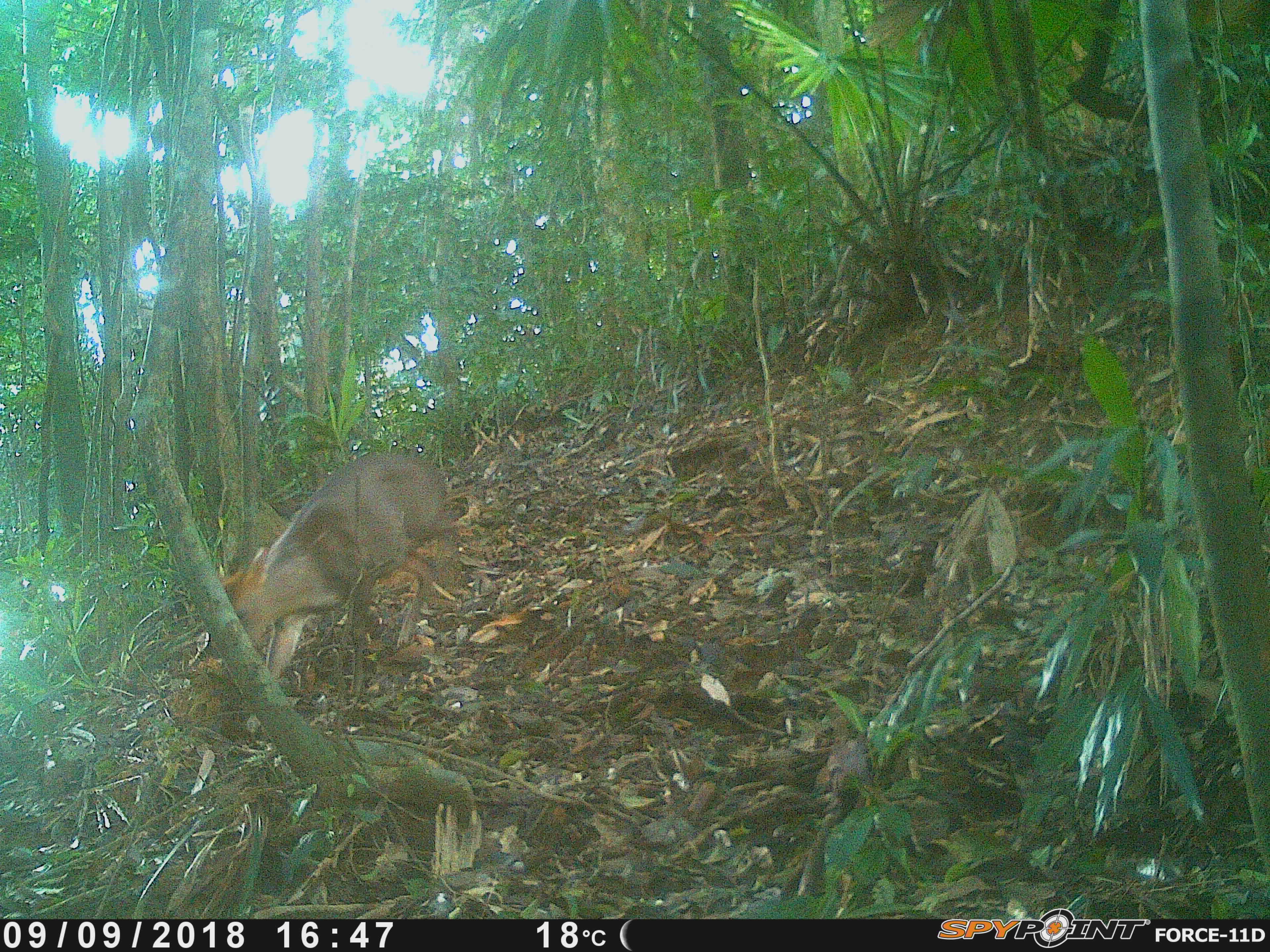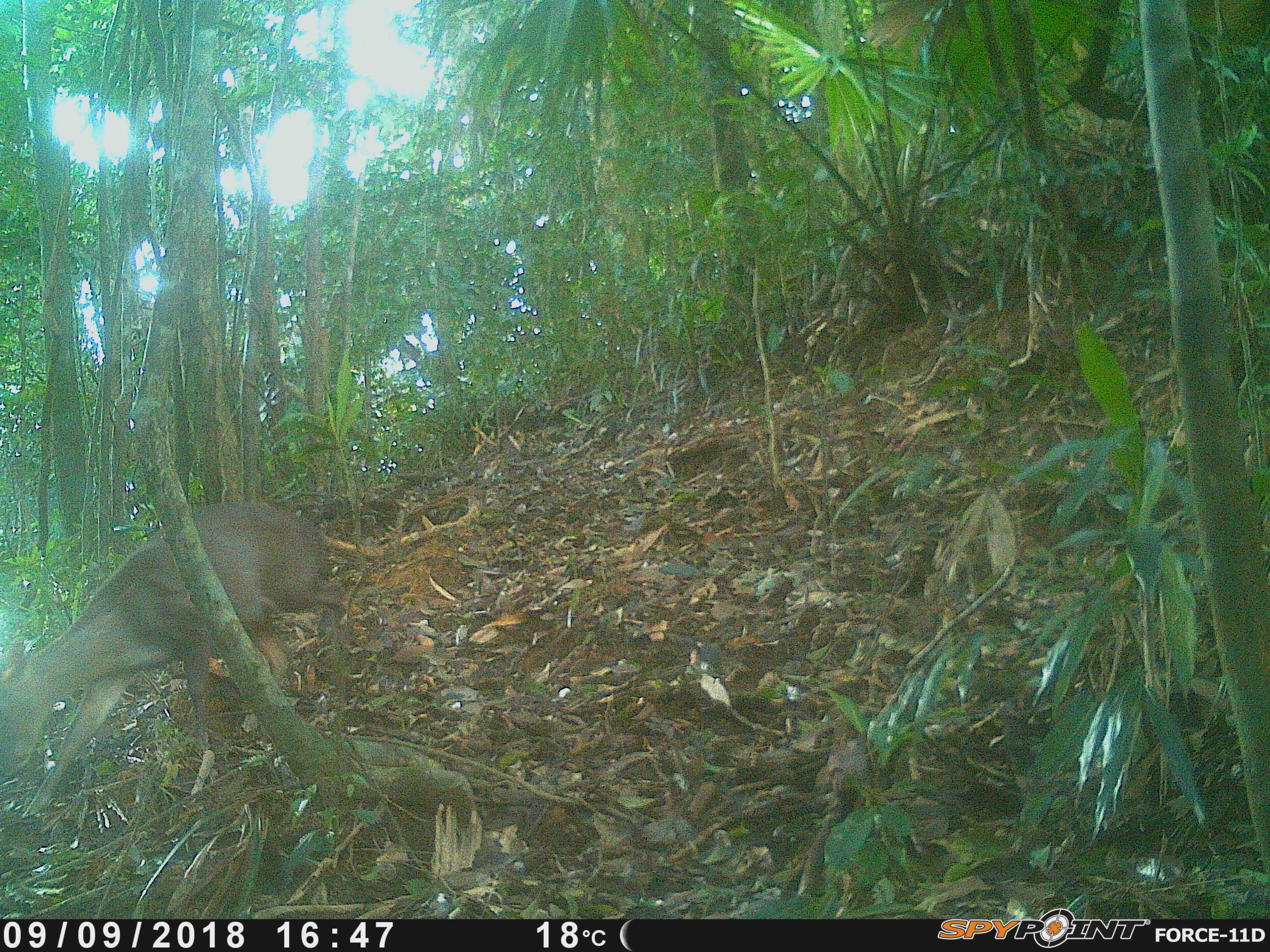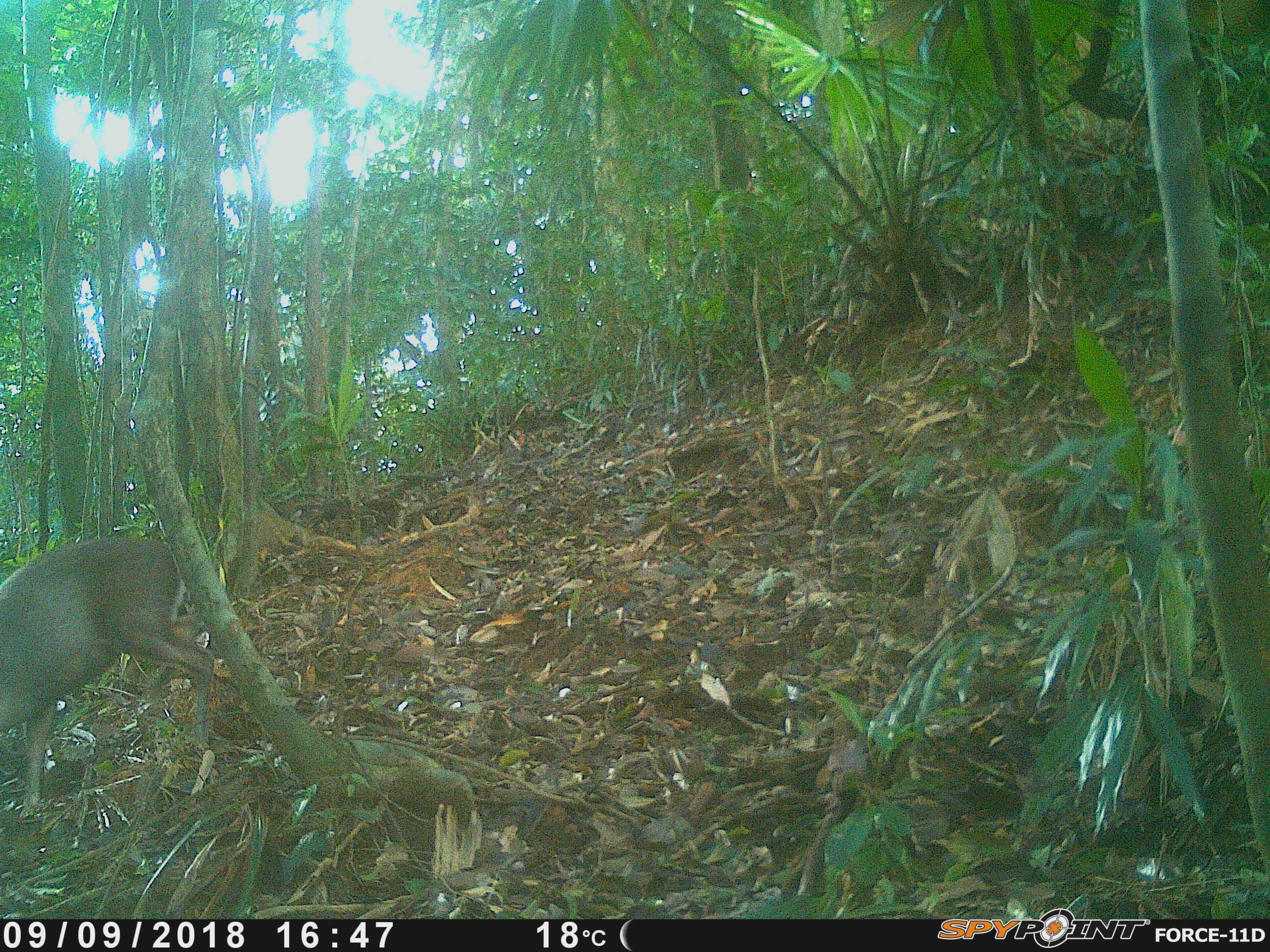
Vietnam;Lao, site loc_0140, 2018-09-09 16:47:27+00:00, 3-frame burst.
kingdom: Animalia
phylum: Chordata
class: Mammalia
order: Artiodactyla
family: Cervidae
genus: Muntiacus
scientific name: Muntiacus rooseveltorum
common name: roosevelt's muntjac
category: roosevelts muntjac group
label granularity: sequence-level